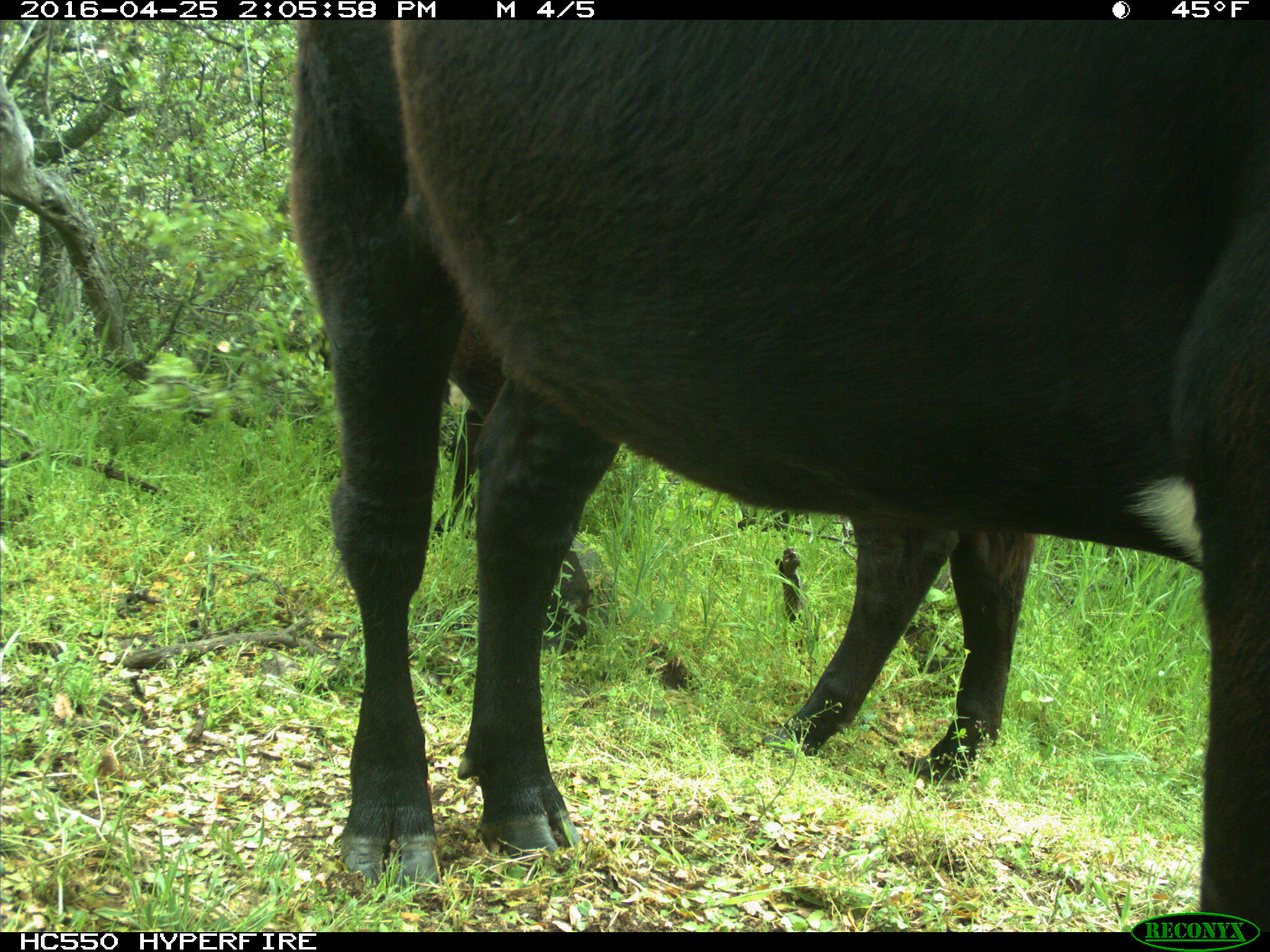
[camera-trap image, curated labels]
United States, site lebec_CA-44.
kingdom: Animalia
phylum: Chordata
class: Mammalia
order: Artiodactyla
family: Bovidae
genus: Bos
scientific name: Bos taurus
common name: domestic cow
Bos taurus (domestic cow).